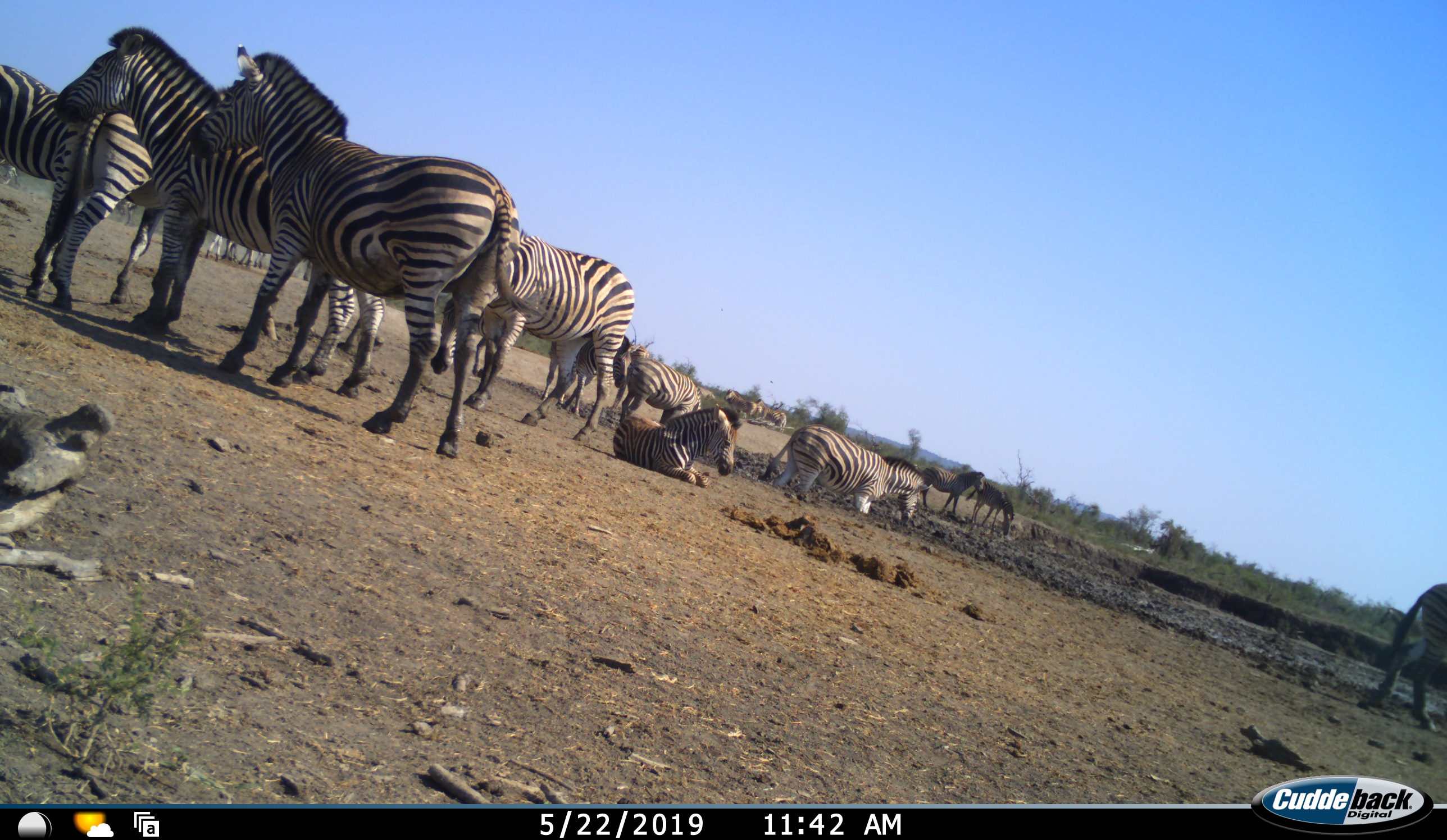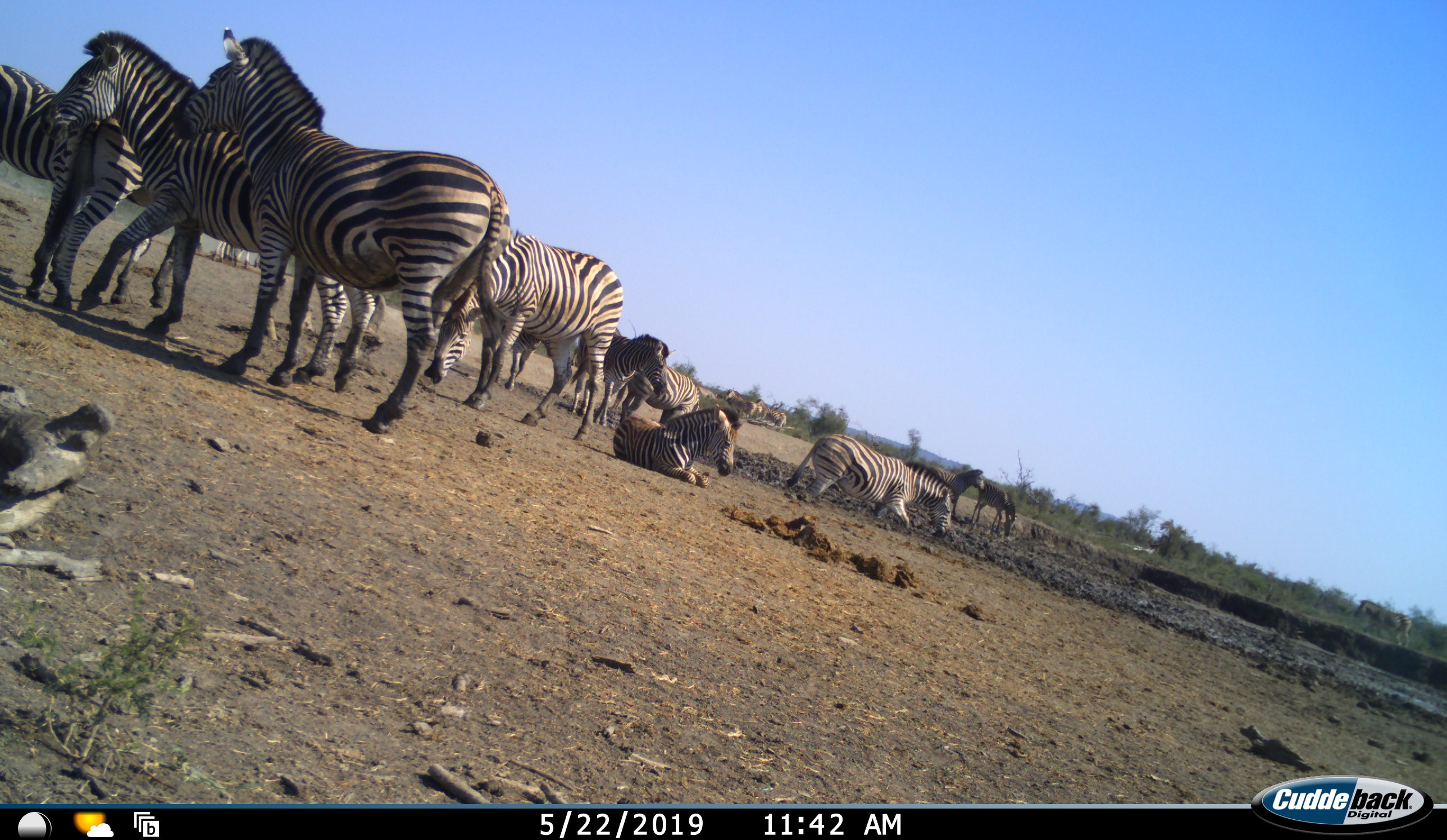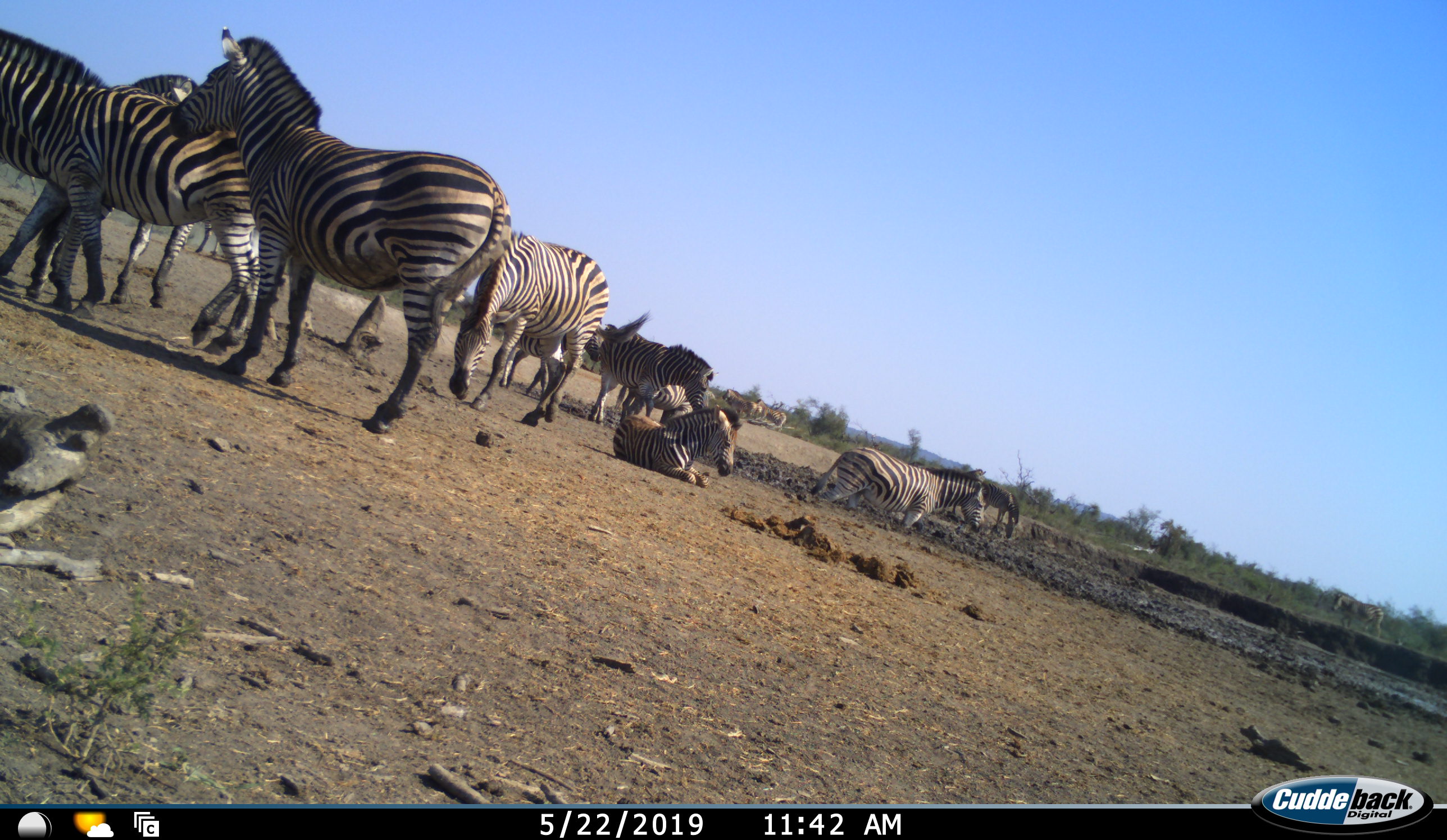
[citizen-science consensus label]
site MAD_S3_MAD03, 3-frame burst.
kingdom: Animalia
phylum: Chordata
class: Mammalia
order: Perissodactyla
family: Equidae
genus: Equus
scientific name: Equus quagga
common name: plains zebra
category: zebraplains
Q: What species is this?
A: Zebraplains (plains zebra) (Equus quagga).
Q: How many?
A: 11-50.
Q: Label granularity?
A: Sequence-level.